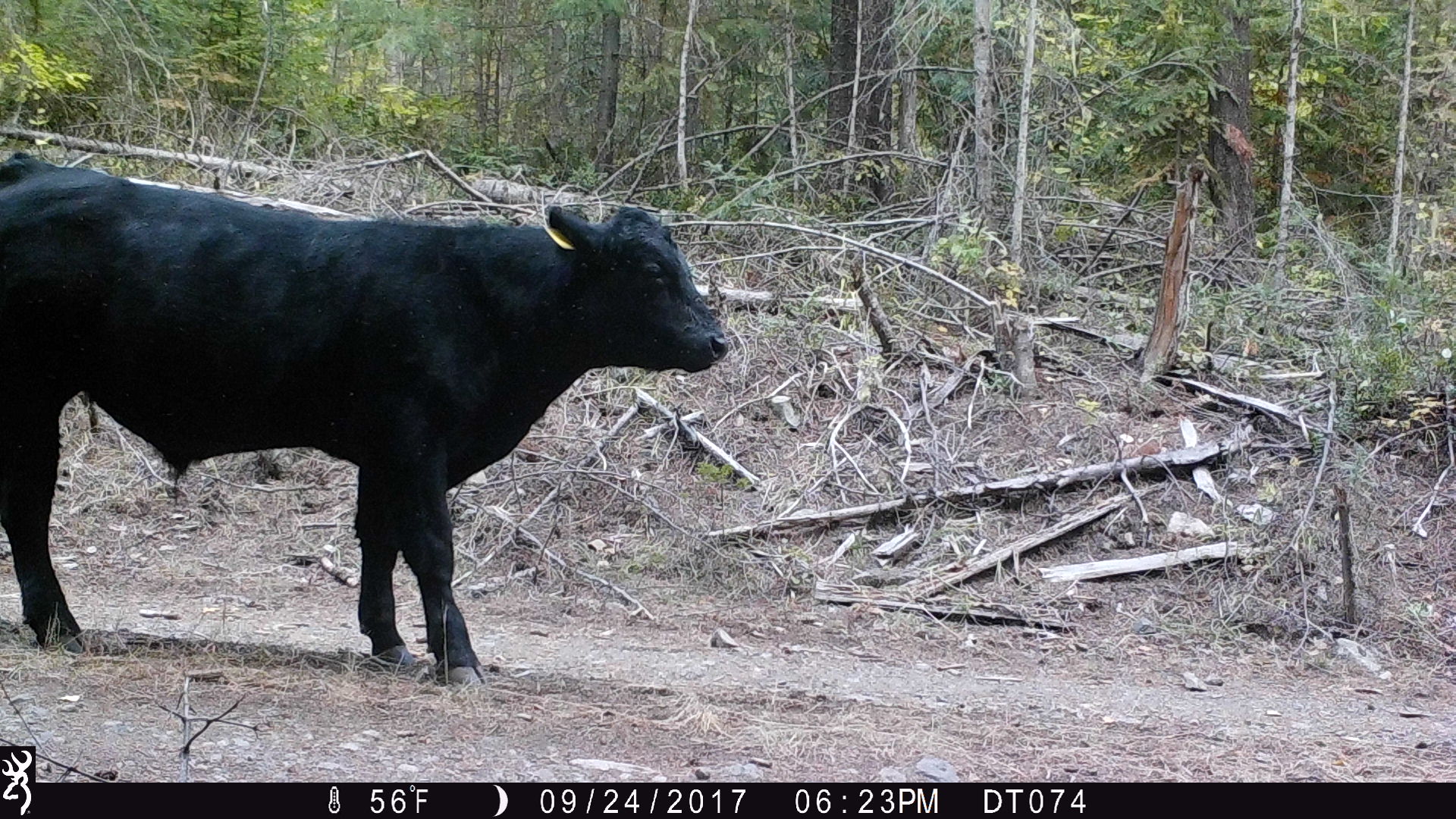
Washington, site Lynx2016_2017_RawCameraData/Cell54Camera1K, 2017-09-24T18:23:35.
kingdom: Animalia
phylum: Chordata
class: Mammalia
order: Artiodactyla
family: Bovidae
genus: Bos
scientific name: Bos taurus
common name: domestic cattle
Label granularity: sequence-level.